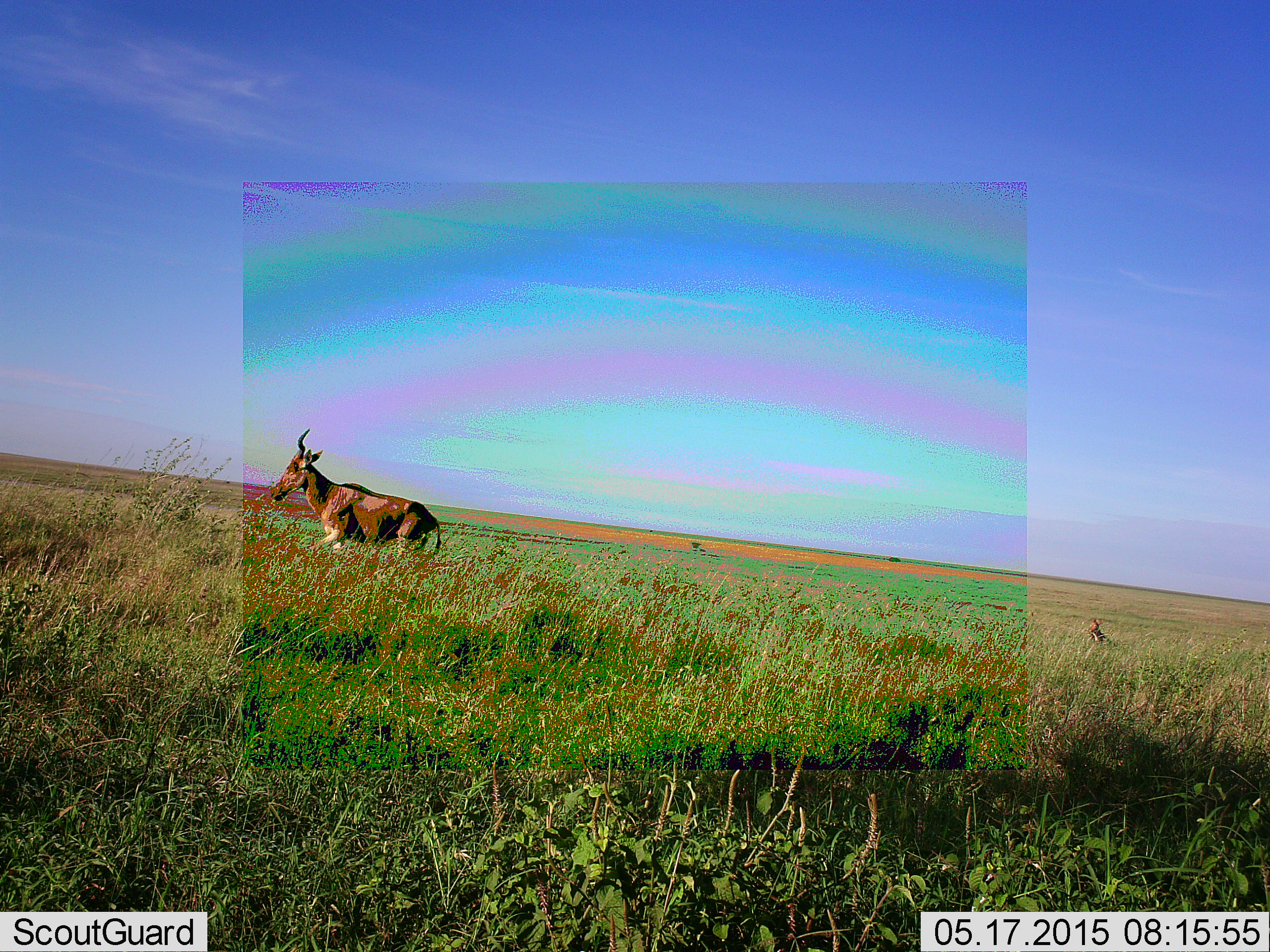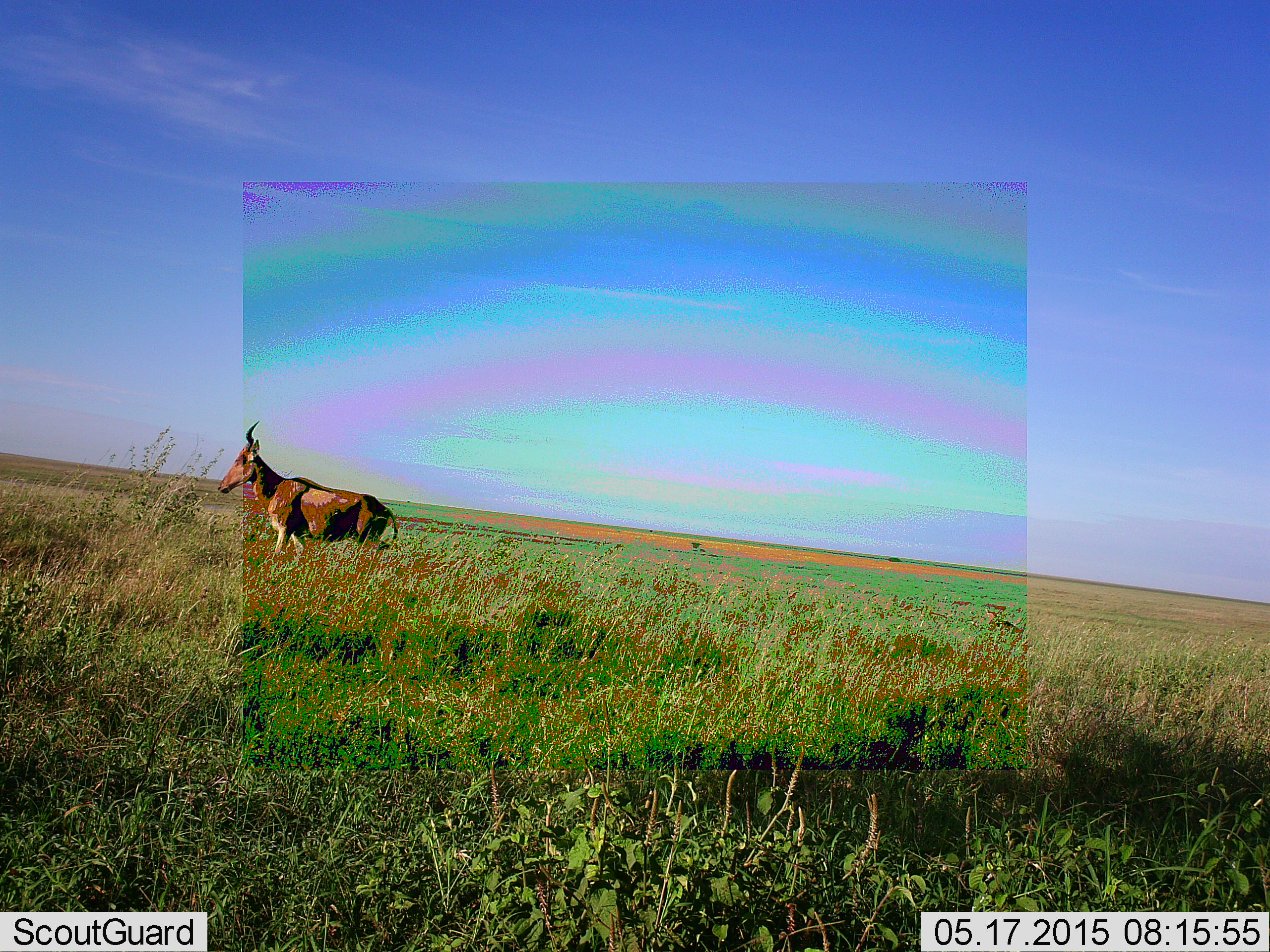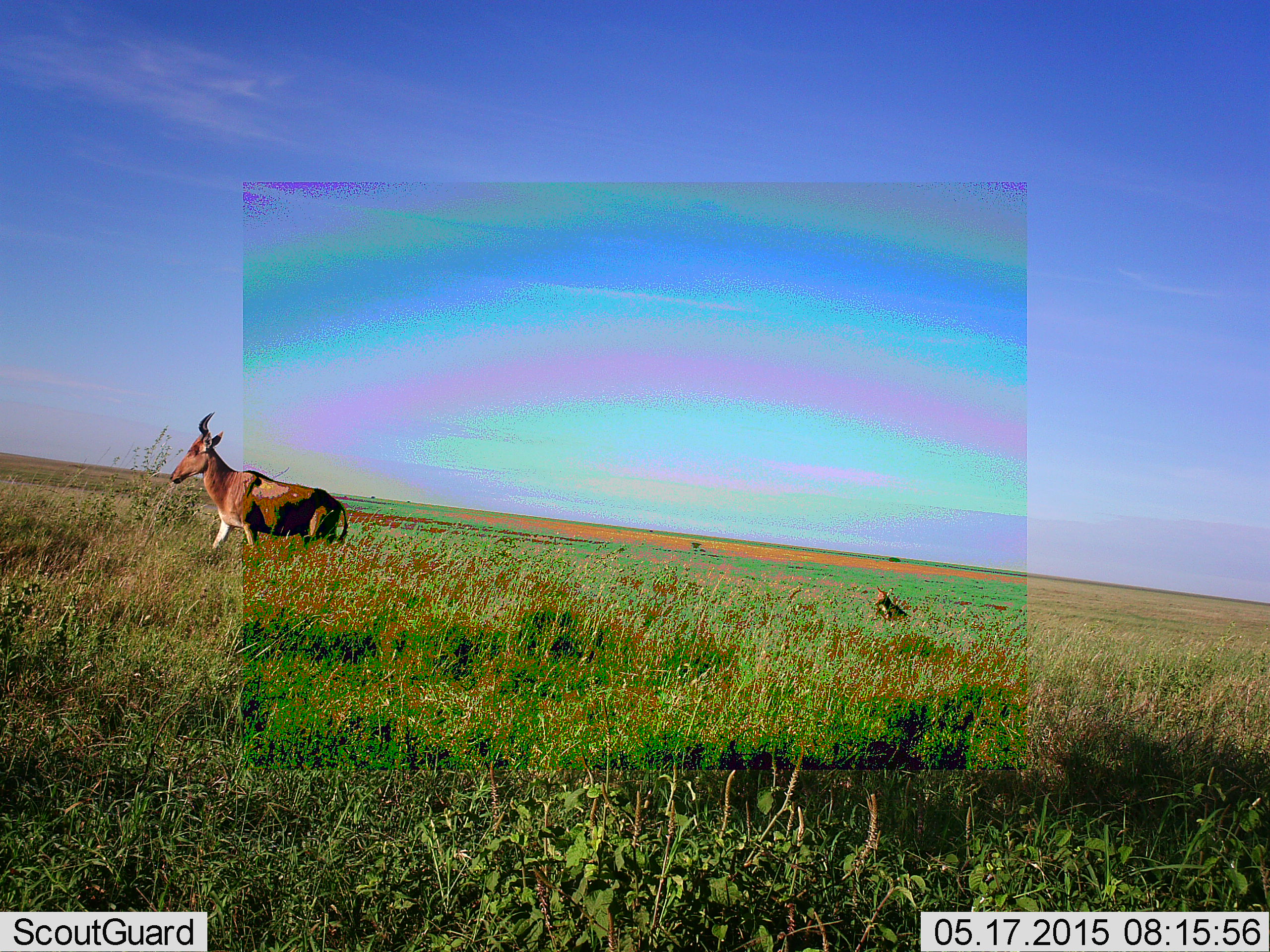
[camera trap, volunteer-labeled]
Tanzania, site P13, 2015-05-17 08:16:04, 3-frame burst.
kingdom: Animalia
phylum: Chordata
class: Mammalia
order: Artiodactyla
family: Bovidae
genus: Alcelaphus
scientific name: Alcelaphus buselaphus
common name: hartebeest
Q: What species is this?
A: Hartebeest (Alcelaphus buselaphus).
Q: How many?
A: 1.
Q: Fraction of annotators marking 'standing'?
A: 0%.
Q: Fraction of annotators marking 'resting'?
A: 0%.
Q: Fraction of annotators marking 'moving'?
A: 100%.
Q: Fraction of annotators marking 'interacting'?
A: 0%.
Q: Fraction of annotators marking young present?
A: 36%.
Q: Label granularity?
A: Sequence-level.